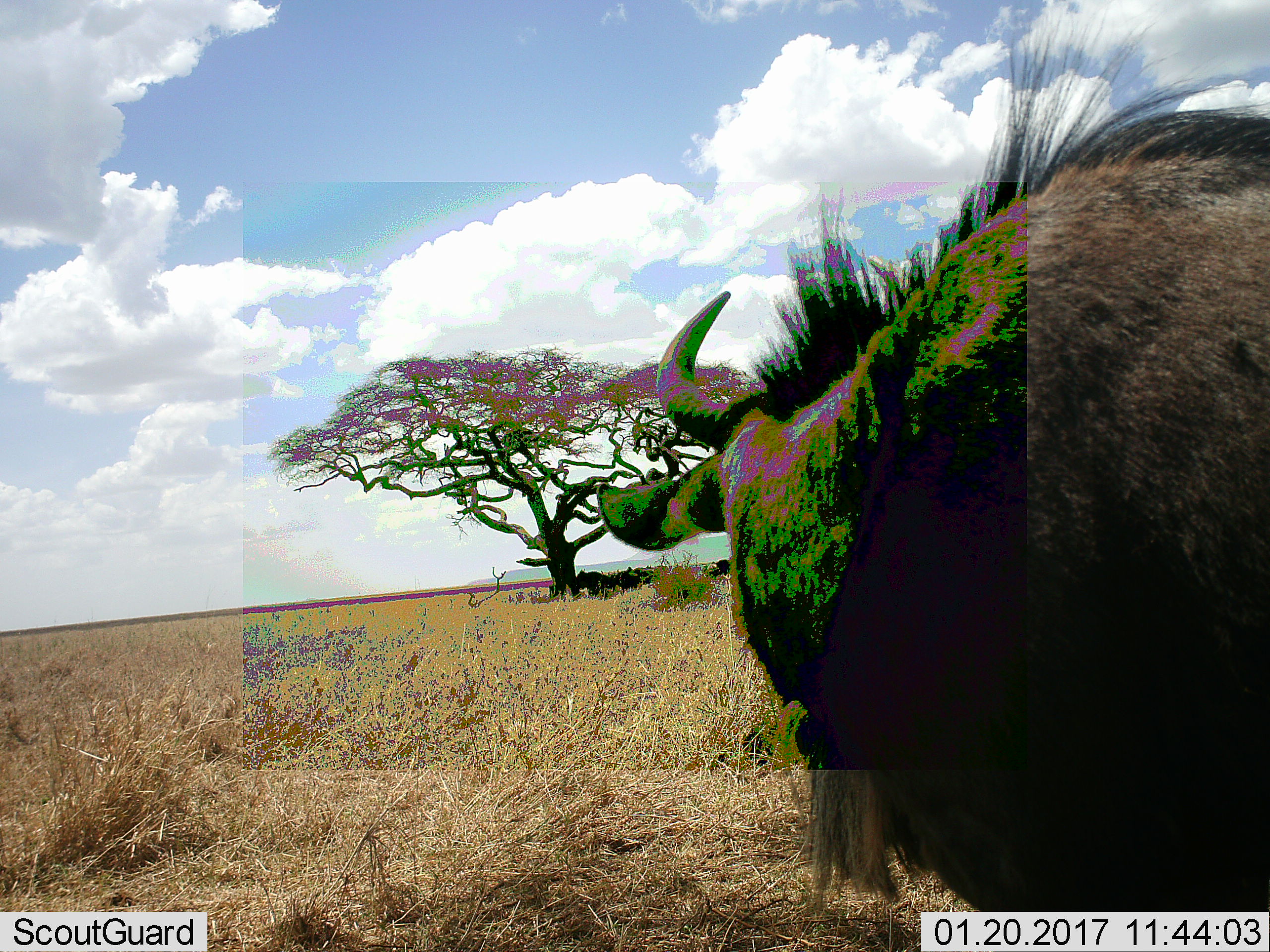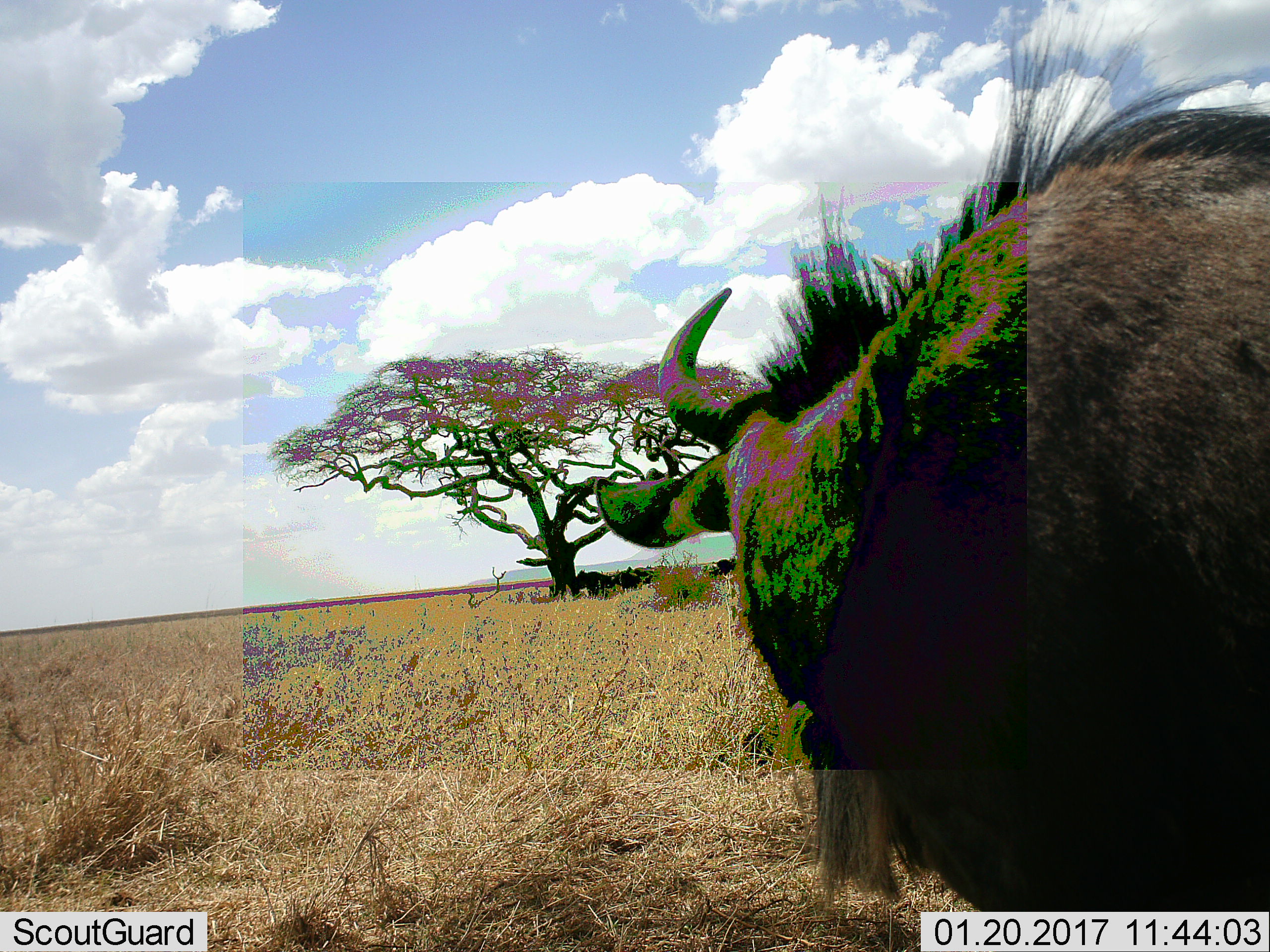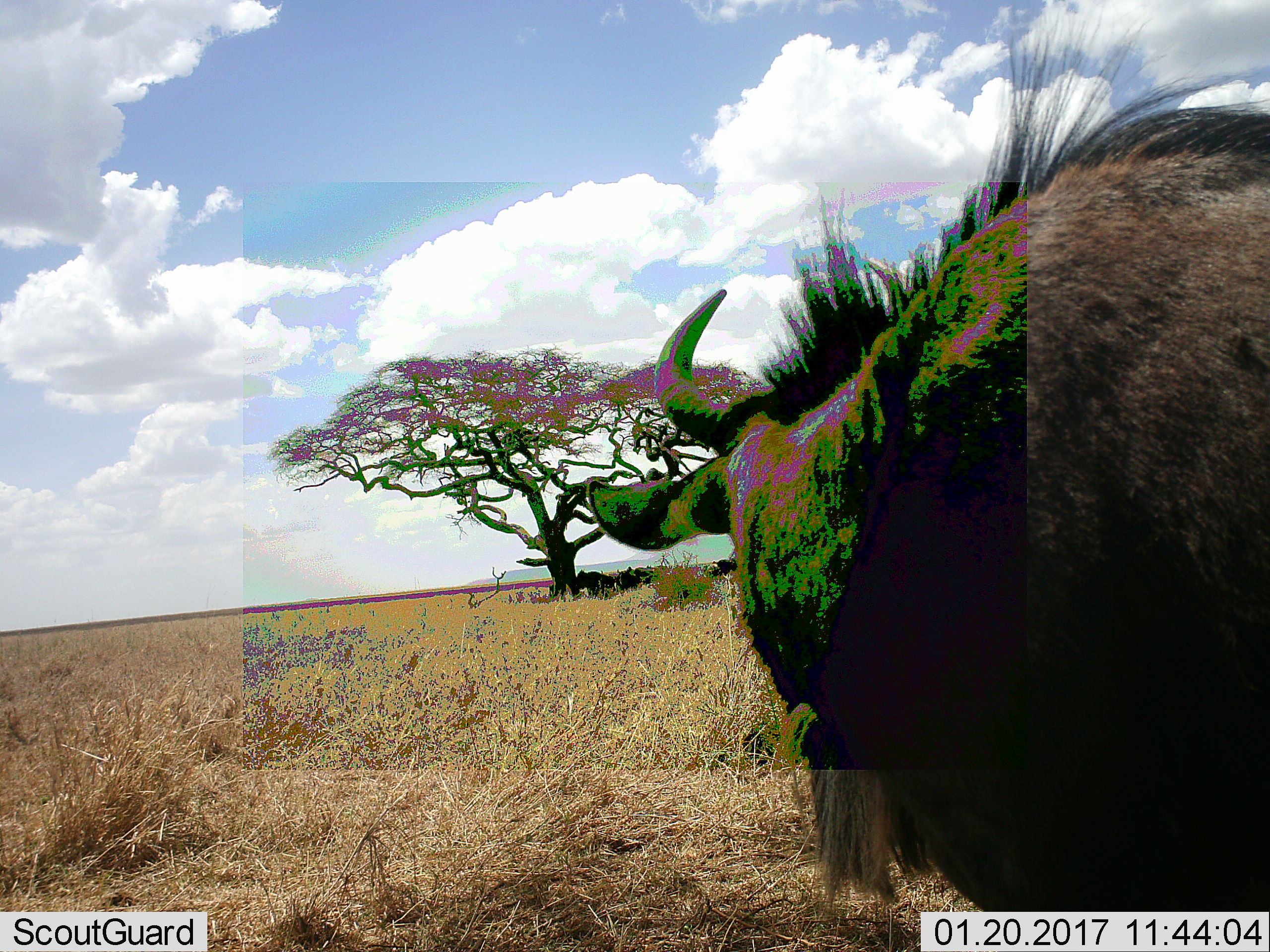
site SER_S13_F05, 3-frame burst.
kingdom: Animalia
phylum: Chordata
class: Mammalia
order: Artiodactyla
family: Bovidae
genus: Connochaetes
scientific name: Connochaetes taurinus taurinus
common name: blue wildebeest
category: wildebeestblue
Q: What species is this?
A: Wildebeestblue (blue wildebeest) (Connochaetes taurinus taurinus).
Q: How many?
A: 1.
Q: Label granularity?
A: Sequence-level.